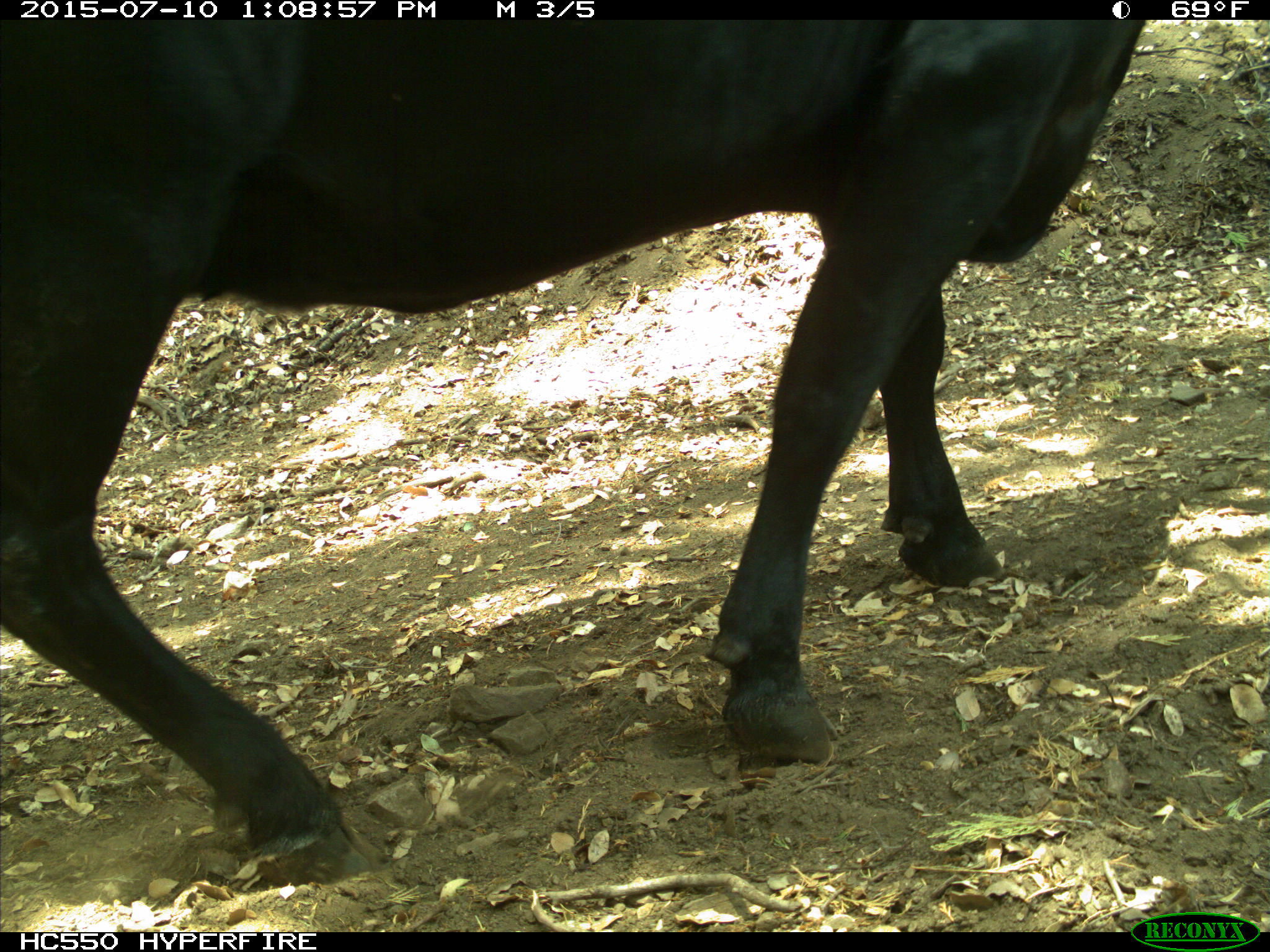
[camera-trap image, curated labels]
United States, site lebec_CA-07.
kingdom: Animalia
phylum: Chordata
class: Mammalia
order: Artiodactyla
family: Bovidae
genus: Bos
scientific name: Bos taurus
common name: domestic cow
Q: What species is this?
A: Bos taurus (domestic cow).